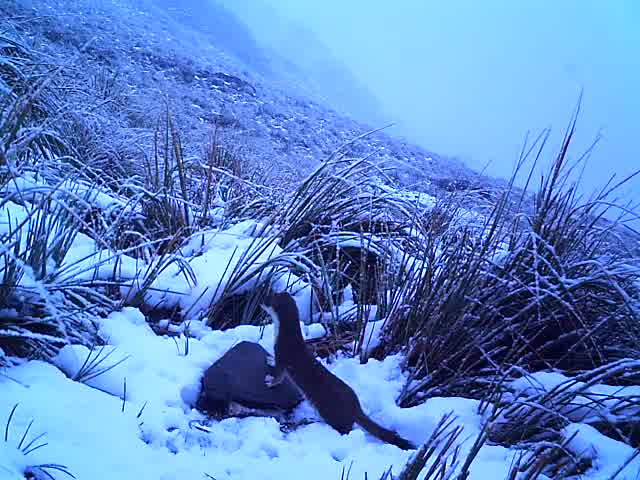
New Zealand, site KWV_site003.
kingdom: Animalia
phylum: Chordata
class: Mammalia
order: Carnivora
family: Mustelidae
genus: Mustela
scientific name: Mustela erminea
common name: stoat